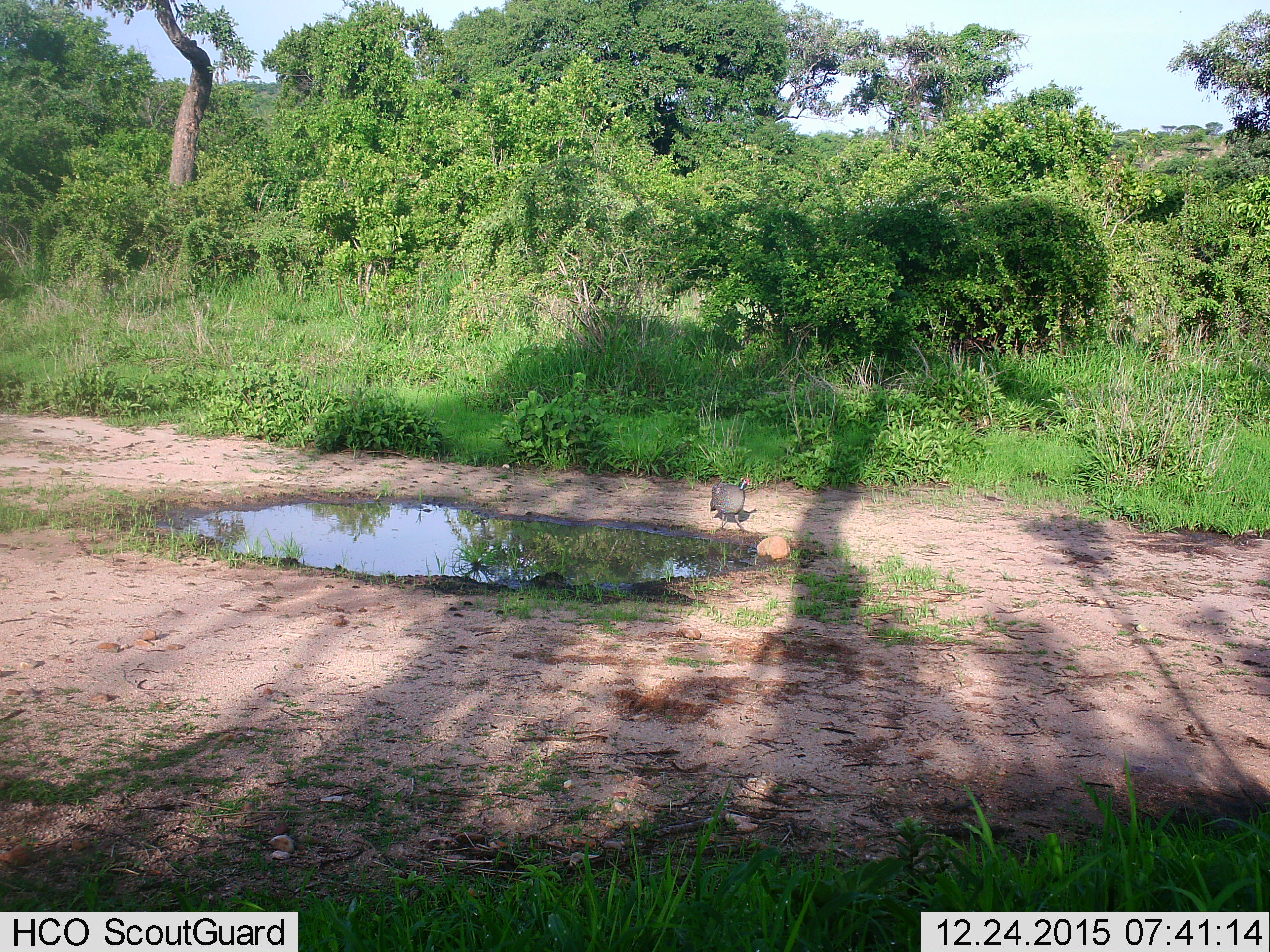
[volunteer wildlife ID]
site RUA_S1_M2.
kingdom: Animalia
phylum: Chordata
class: Aves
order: Galliformes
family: Numididae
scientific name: Numididae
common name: guineafowl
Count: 1.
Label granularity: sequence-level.